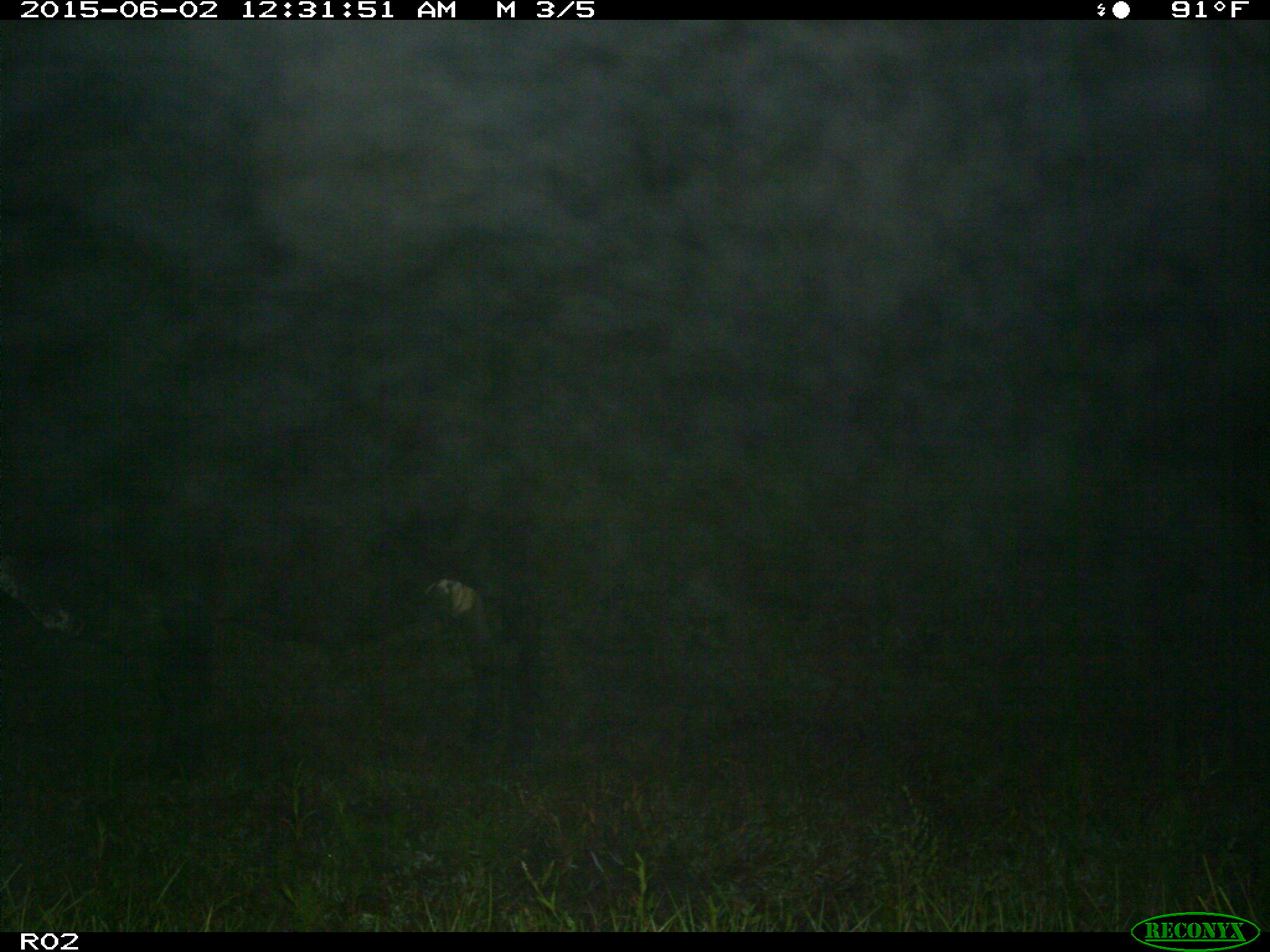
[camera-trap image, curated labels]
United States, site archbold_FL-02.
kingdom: Animalia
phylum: Chordata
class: Mammalia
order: Artiodactyla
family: Bovidae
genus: Bos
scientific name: Bos taurus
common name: domestic cow